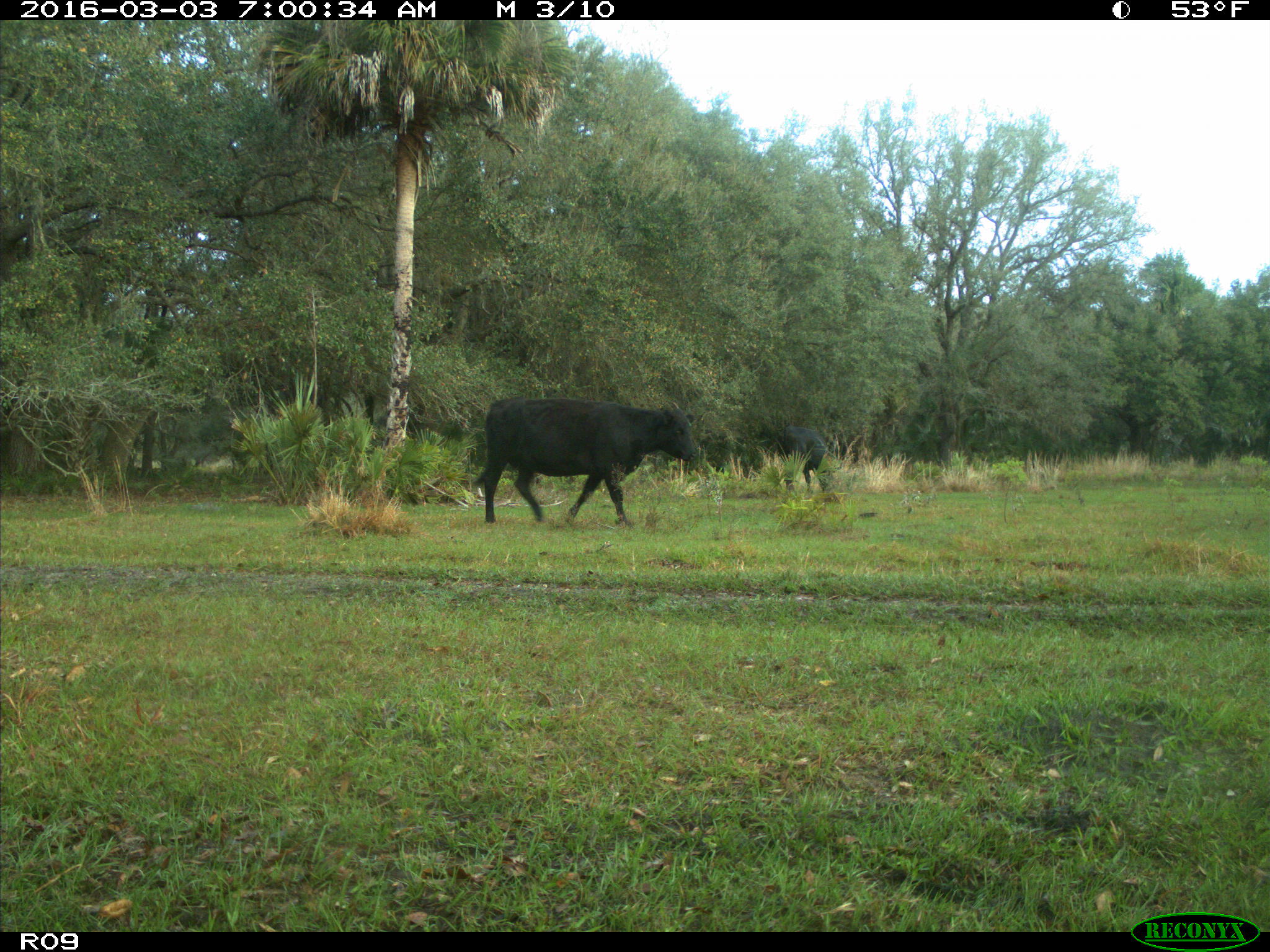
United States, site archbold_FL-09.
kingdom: Animalia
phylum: Chordata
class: Mammalia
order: Artiodactyla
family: Bovidae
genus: Bos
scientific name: Bos taurus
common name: domestic cow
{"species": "Bos taurus (domestic cow)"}